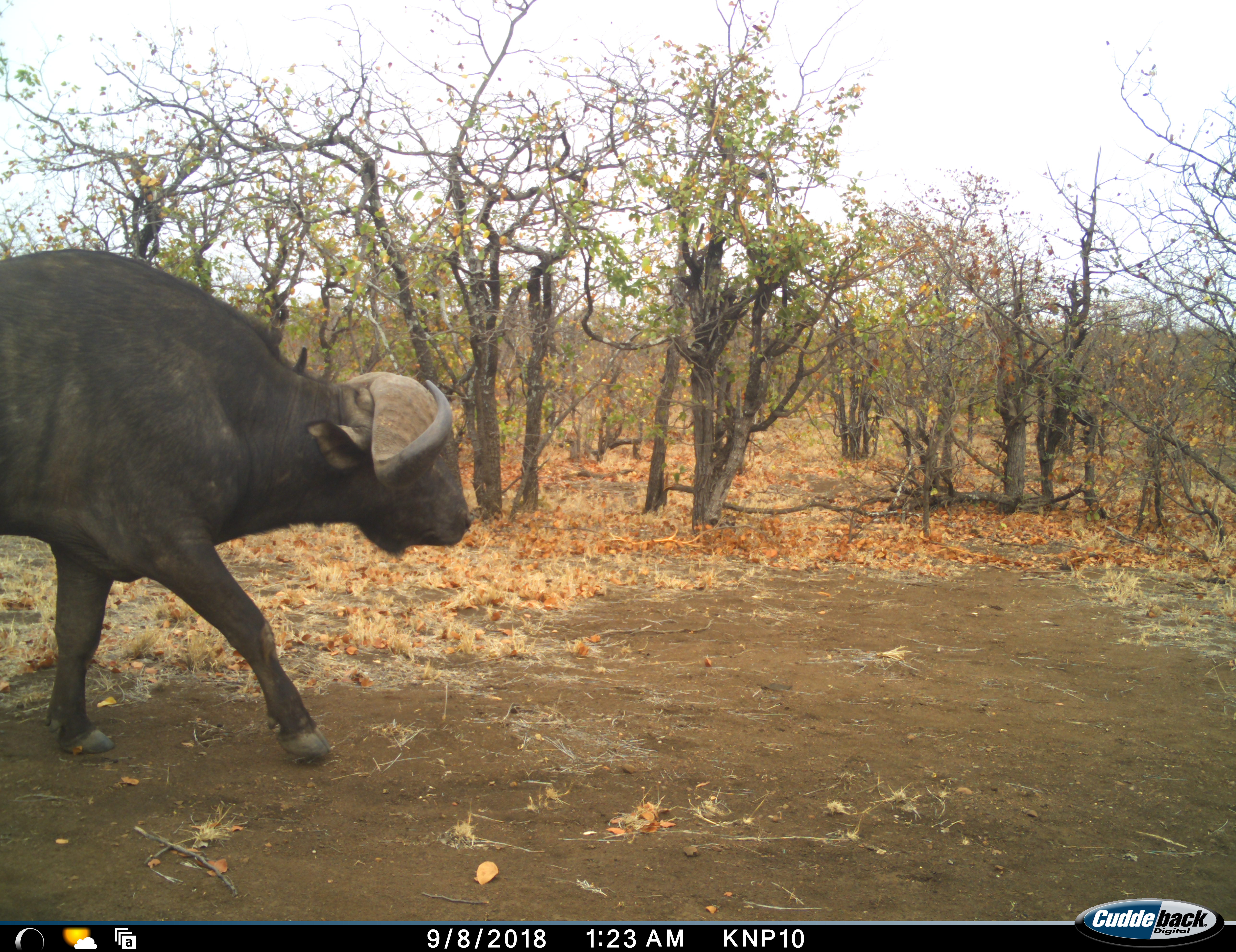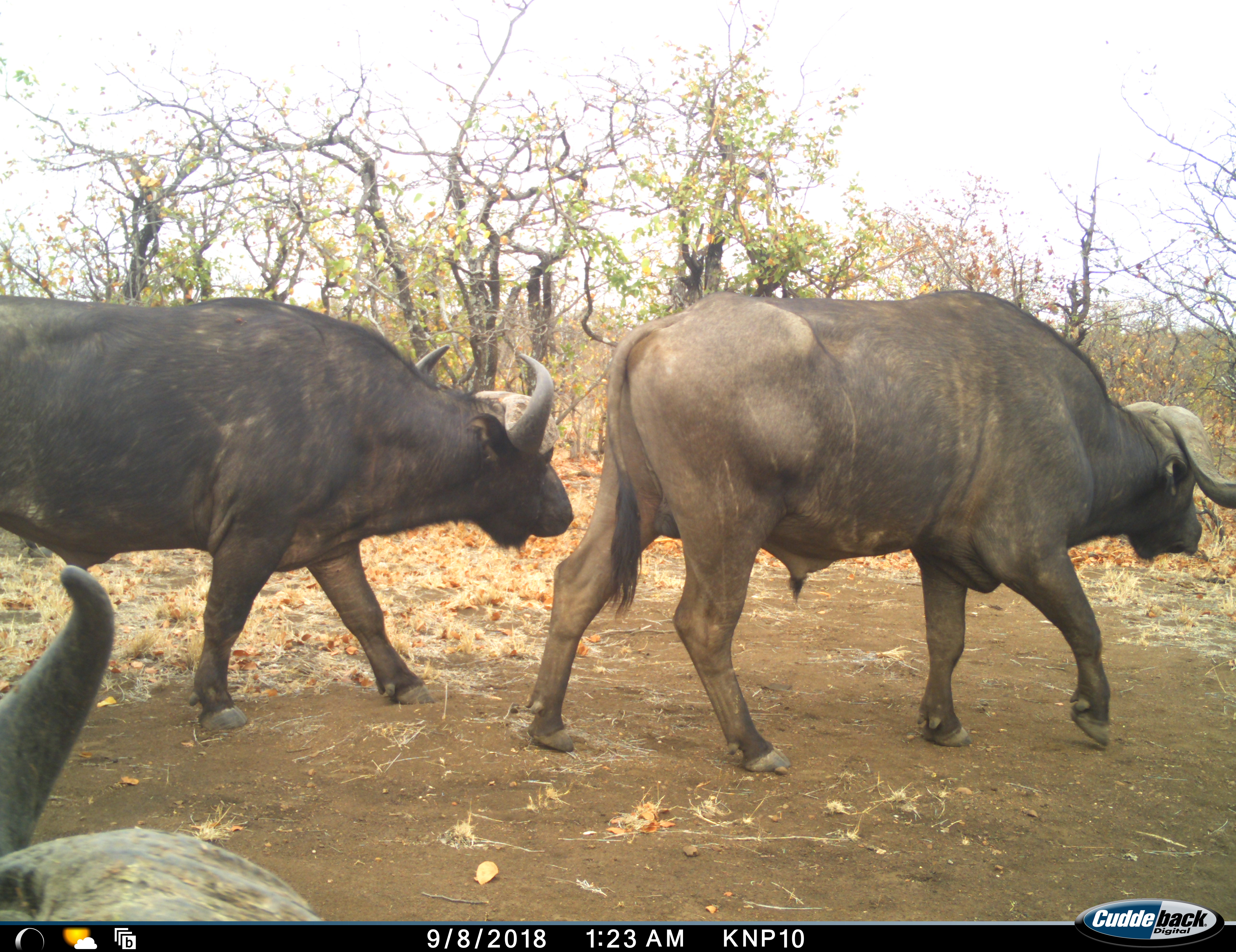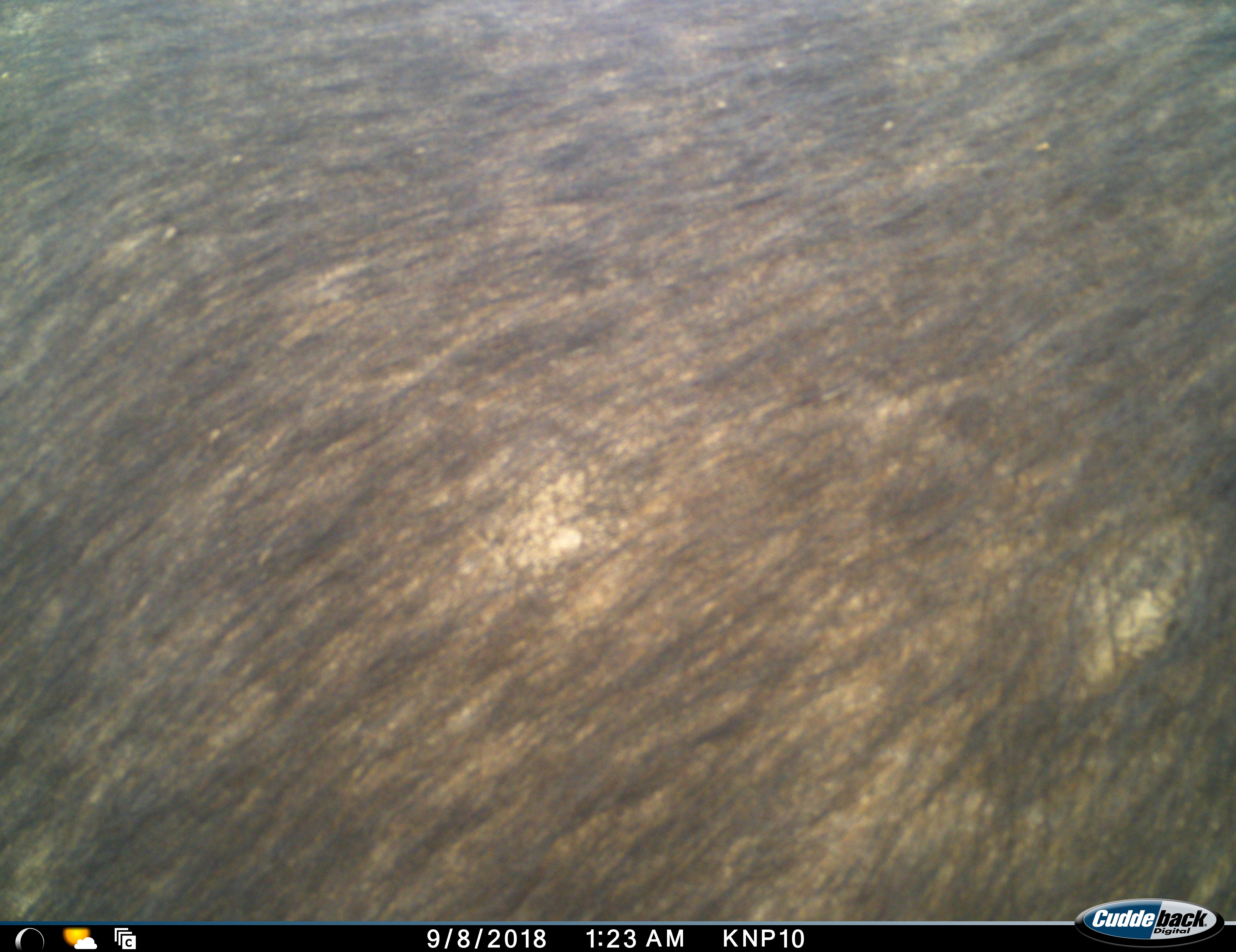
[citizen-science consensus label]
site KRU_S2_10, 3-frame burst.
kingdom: Animalia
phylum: Chordata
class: Mammalia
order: Artiodactyla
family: Bovidae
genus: Syncerus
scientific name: Syncerus caffer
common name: african buffalo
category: buffalo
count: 3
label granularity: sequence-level